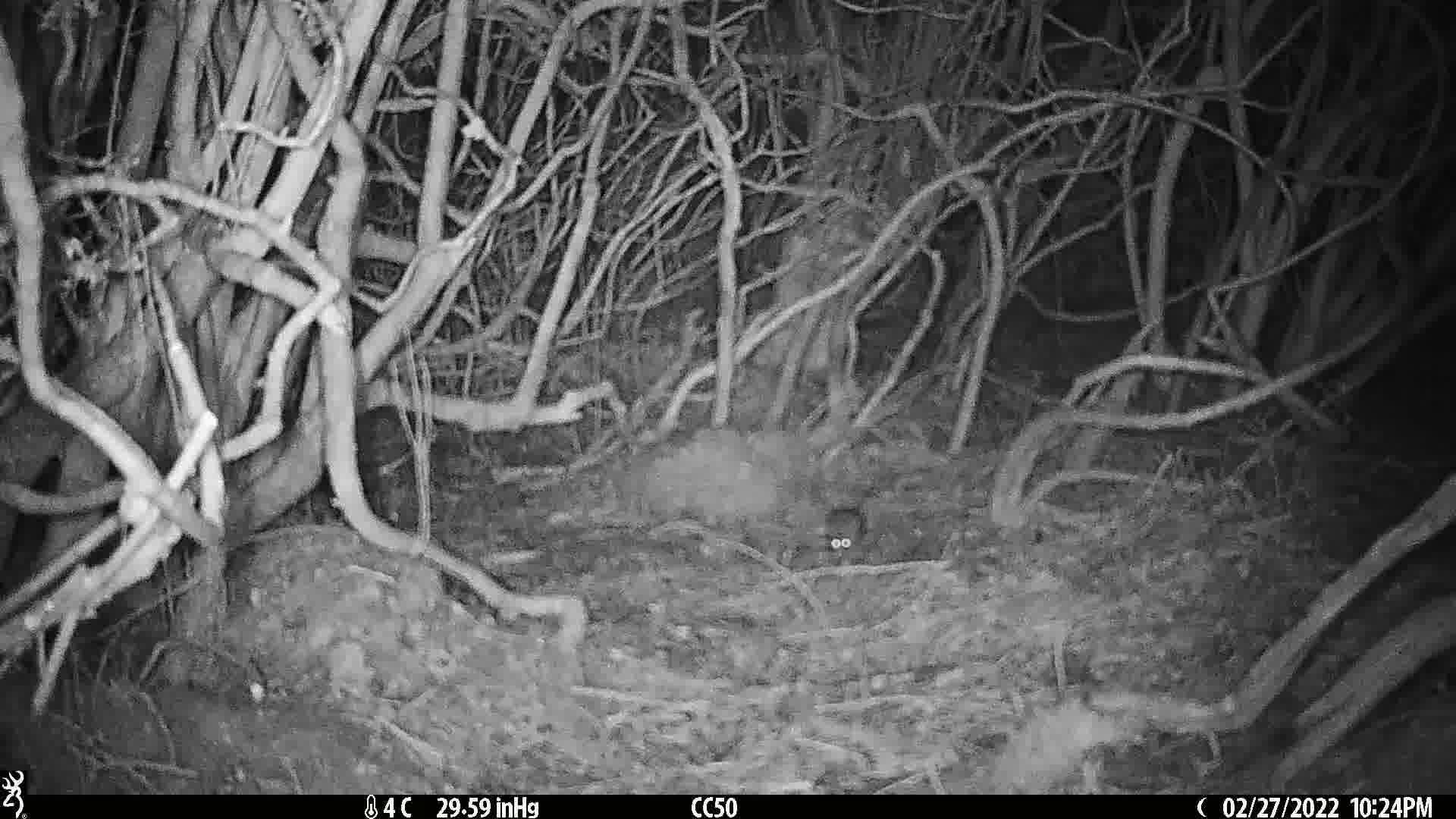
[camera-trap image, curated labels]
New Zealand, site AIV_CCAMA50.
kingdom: Animalia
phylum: Chordata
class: Mammalia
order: Rodentia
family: Muridae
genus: Mus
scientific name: Mus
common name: mouse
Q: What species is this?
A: Mouse (Mus).